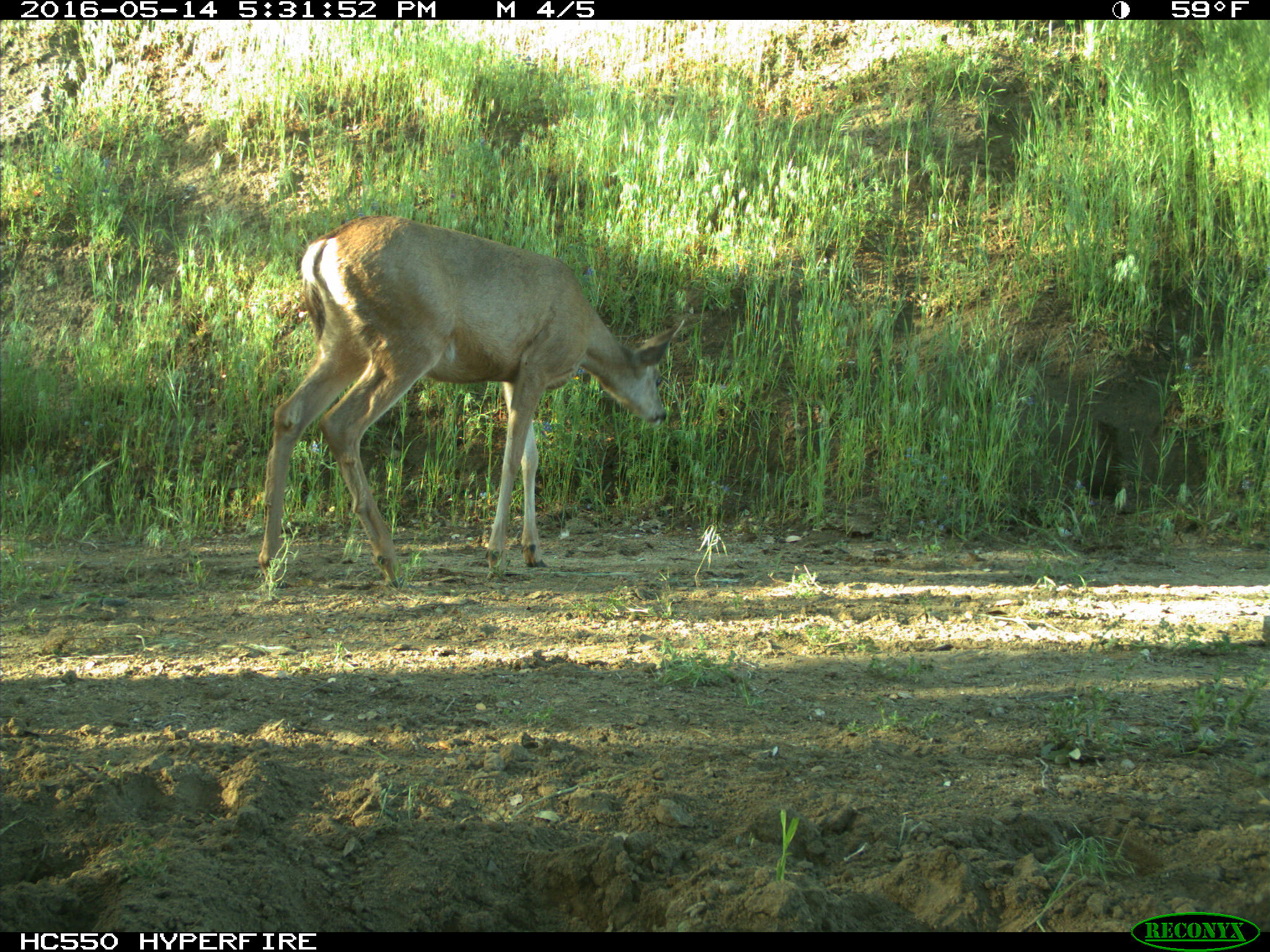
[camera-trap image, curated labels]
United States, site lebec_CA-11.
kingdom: Animalia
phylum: Chordata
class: Mammalia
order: Artiodactyla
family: Cervidae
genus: Odocoileus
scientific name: Odocoileus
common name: deer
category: unidentified deer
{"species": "unidentified deer (deer) (Odocoileus)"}